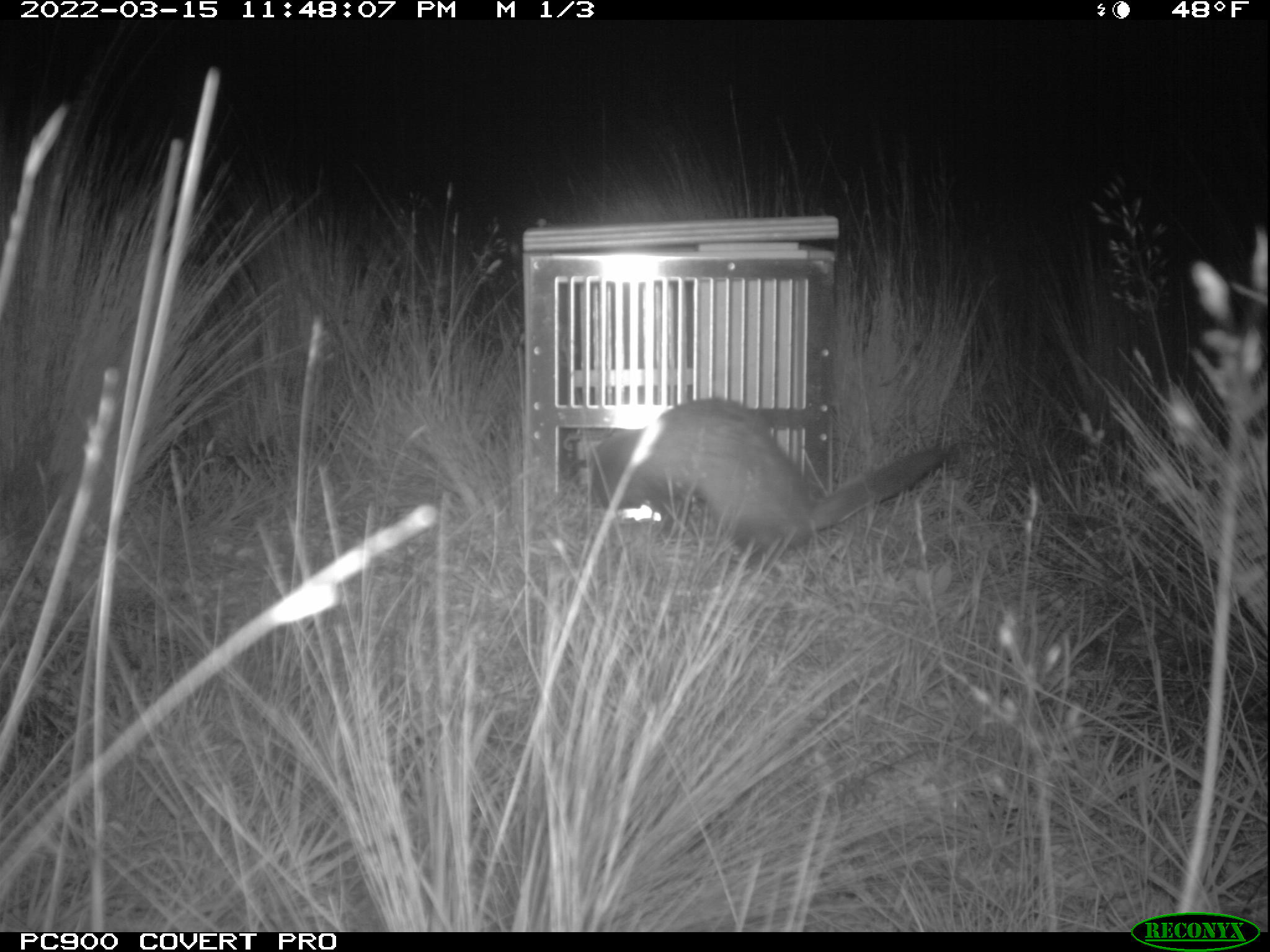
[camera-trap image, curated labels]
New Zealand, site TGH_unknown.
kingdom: Animalia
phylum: Chordata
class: Mammalia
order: Carnivora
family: Mustelidae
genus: Mustela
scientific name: Mustela furo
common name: ferret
Ferret (Mustela furo).